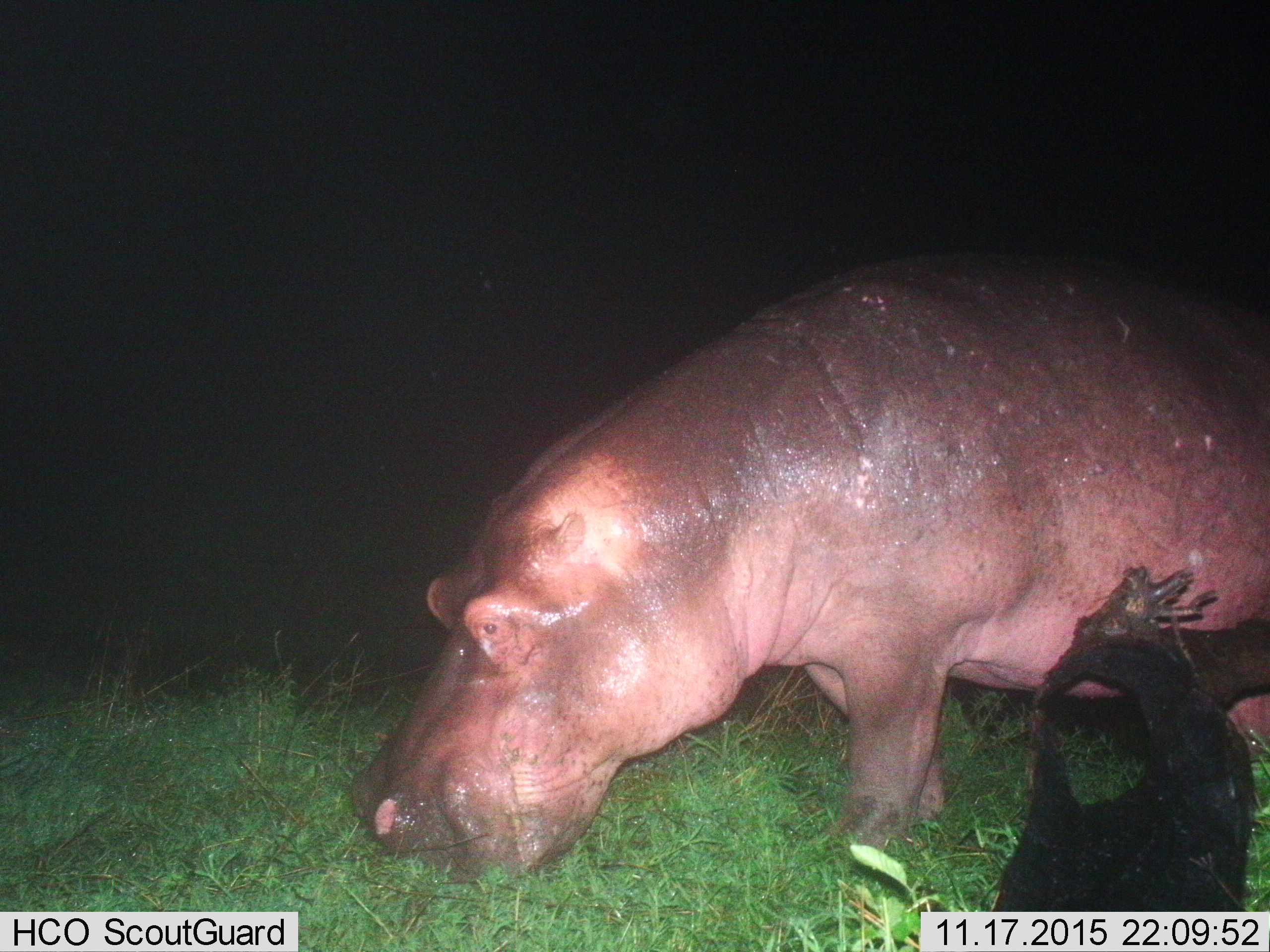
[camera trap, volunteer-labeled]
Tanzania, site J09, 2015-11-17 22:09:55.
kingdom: Animalia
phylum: Chordata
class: Mammalia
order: Artiodactyla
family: Hippopotamidae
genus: Hippopotamus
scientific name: Hippopotamus amphibius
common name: hippopotamus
Hippopotamus (Hippopotamus amphibius), count 1. Behavior (volunteer vote fractions): standing 38%, resting 0%, moving 0%, interacting 0%. Young present (vote fraction): 0%. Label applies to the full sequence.